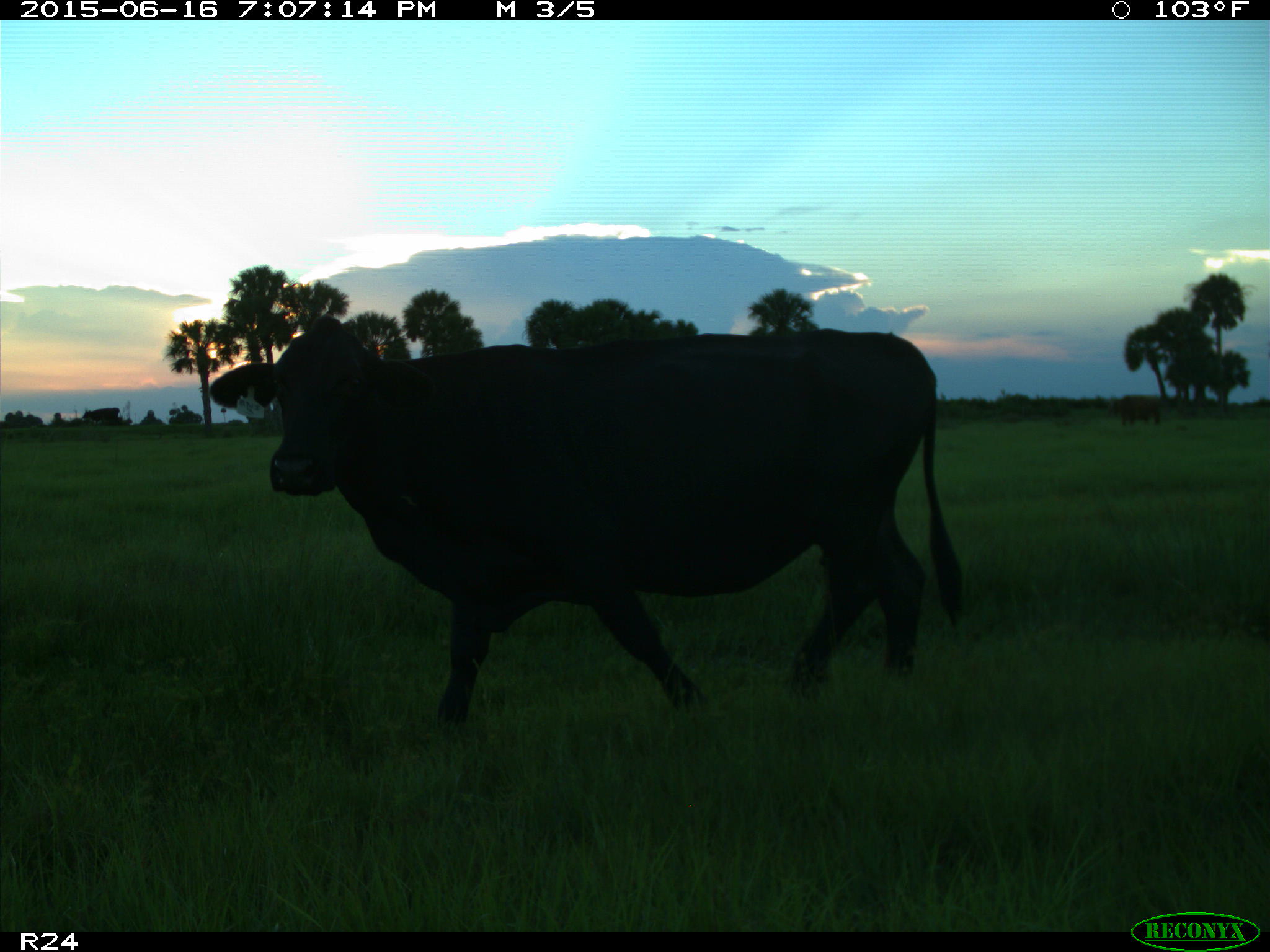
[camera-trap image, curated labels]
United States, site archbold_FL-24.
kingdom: Animalia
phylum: Chordata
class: Mammalia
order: Artiodactyla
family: Bovidae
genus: Bos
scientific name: Bos taurus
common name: domestic cow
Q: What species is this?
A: Bos taurus (domestic cow).